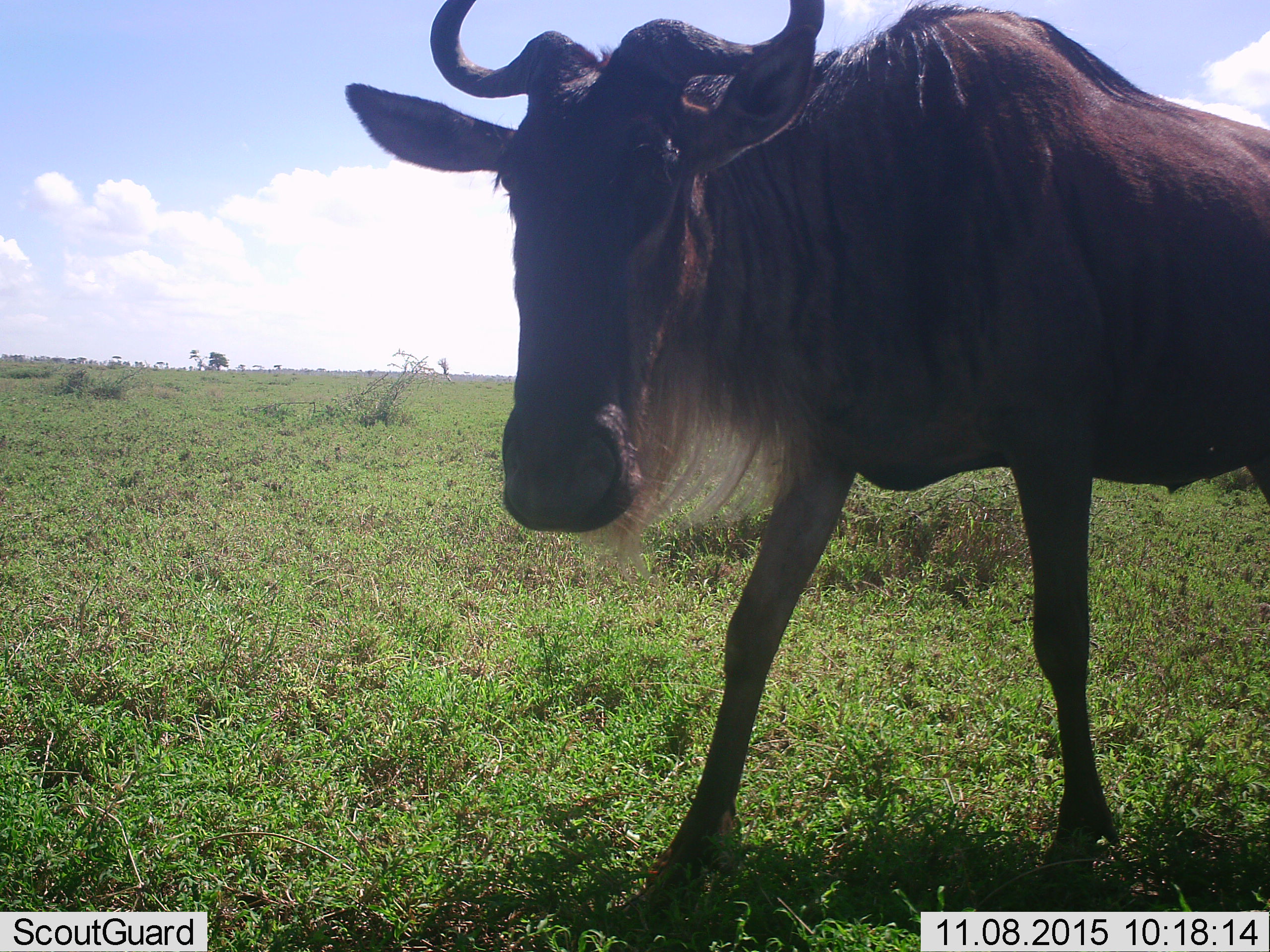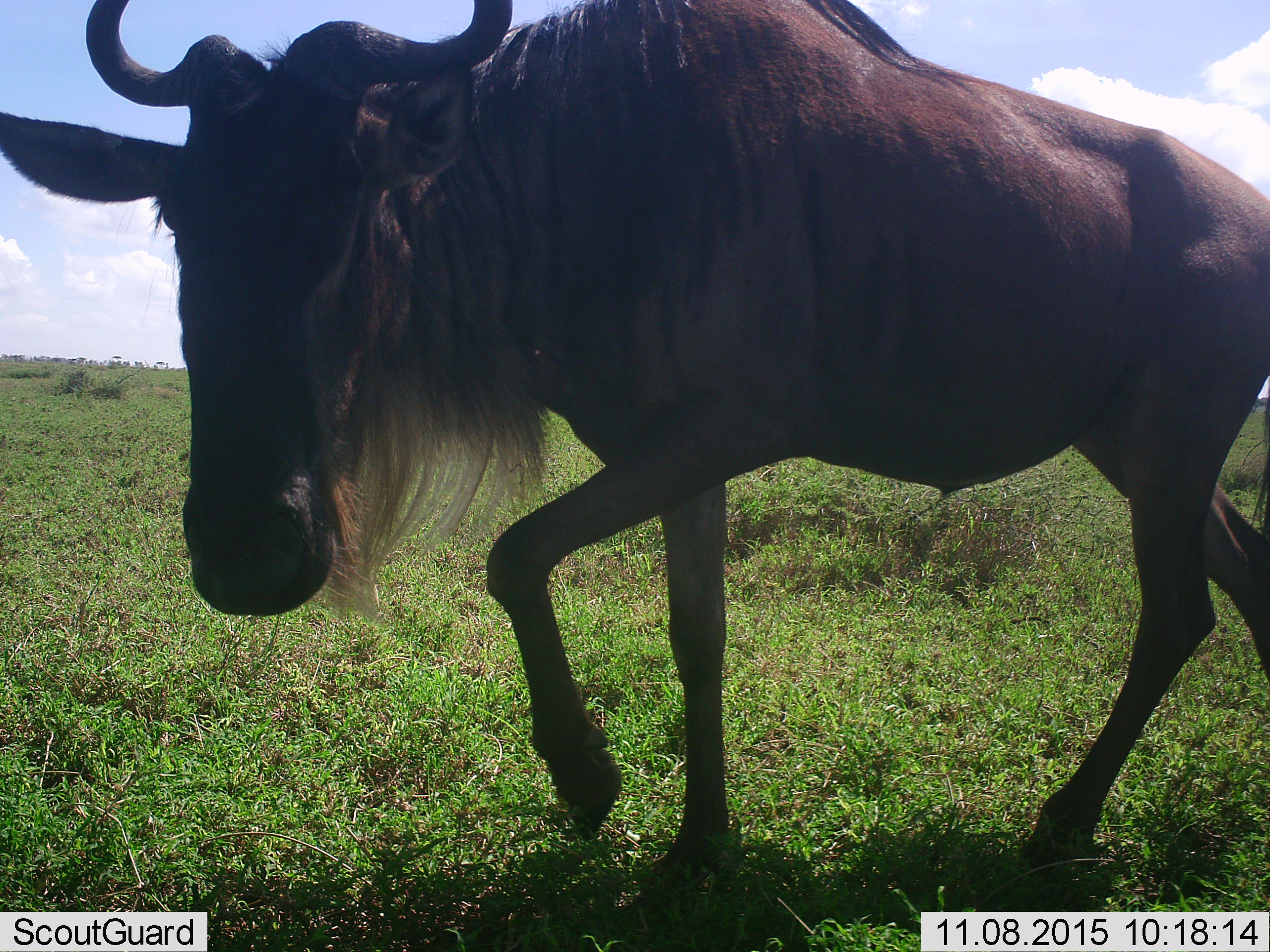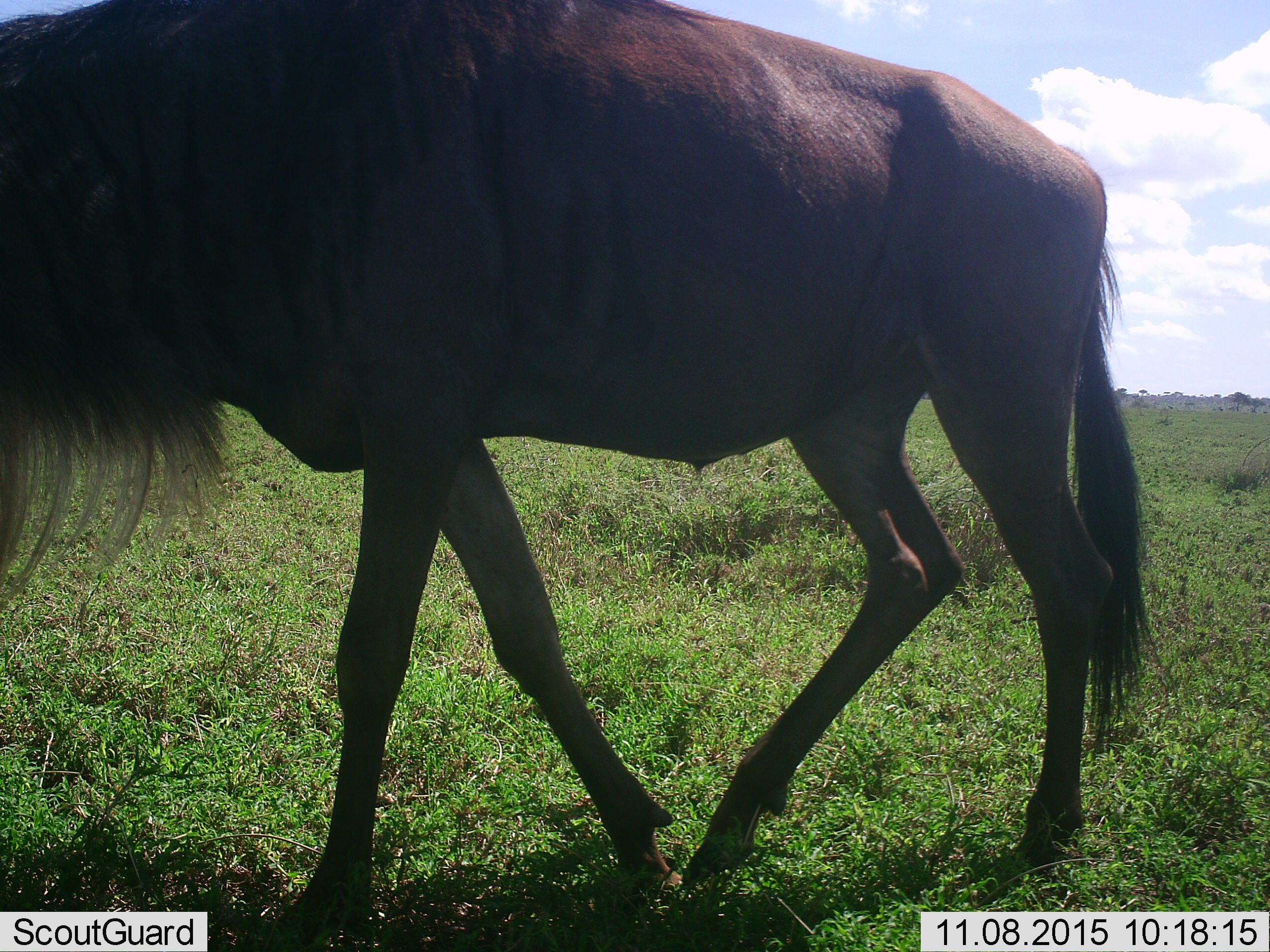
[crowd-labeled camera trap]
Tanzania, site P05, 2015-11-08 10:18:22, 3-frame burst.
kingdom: Animalia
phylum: Chordata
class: Mammalia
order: Artiodactyla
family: Bovidae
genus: Connochaetes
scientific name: Connochaetes taurinus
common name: blue wildebeest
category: wildebeest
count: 1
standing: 22%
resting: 0%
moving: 89%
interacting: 0%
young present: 0%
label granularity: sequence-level